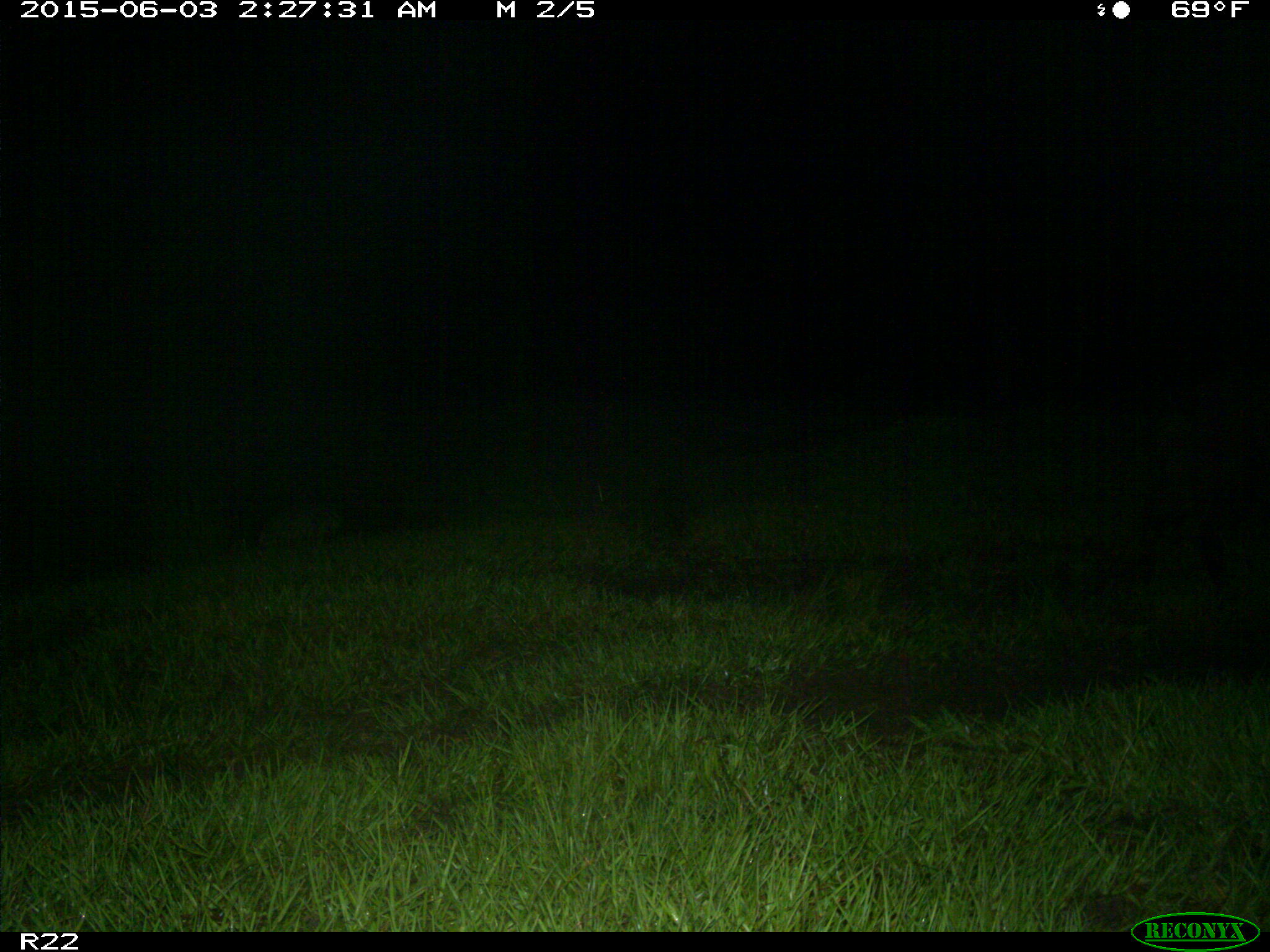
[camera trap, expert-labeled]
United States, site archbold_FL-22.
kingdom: Animalia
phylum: Chordata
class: Mammalia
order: Artiodactyla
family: Bovidae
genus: Bos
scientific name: Bos taurus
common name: domestic cow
Bos taurus (domestic cow).